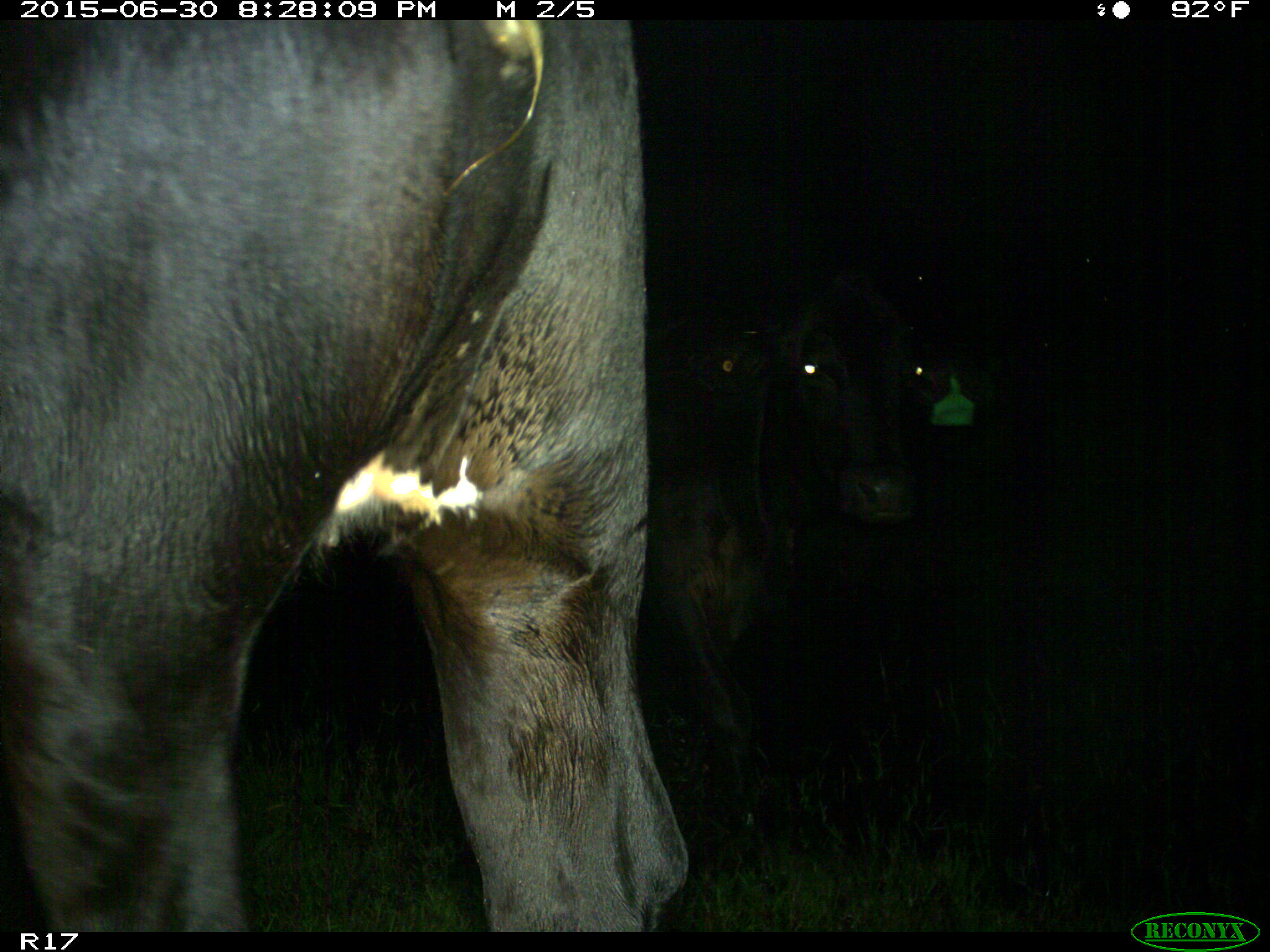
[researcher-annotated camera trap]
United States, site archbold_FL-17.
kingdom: Animalia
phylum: Chordata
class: Mammalia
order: Artiodactyla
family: Bovidae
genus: Bos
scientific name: Bos taurus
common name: domestic cow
Bos taurus (domestic cow).